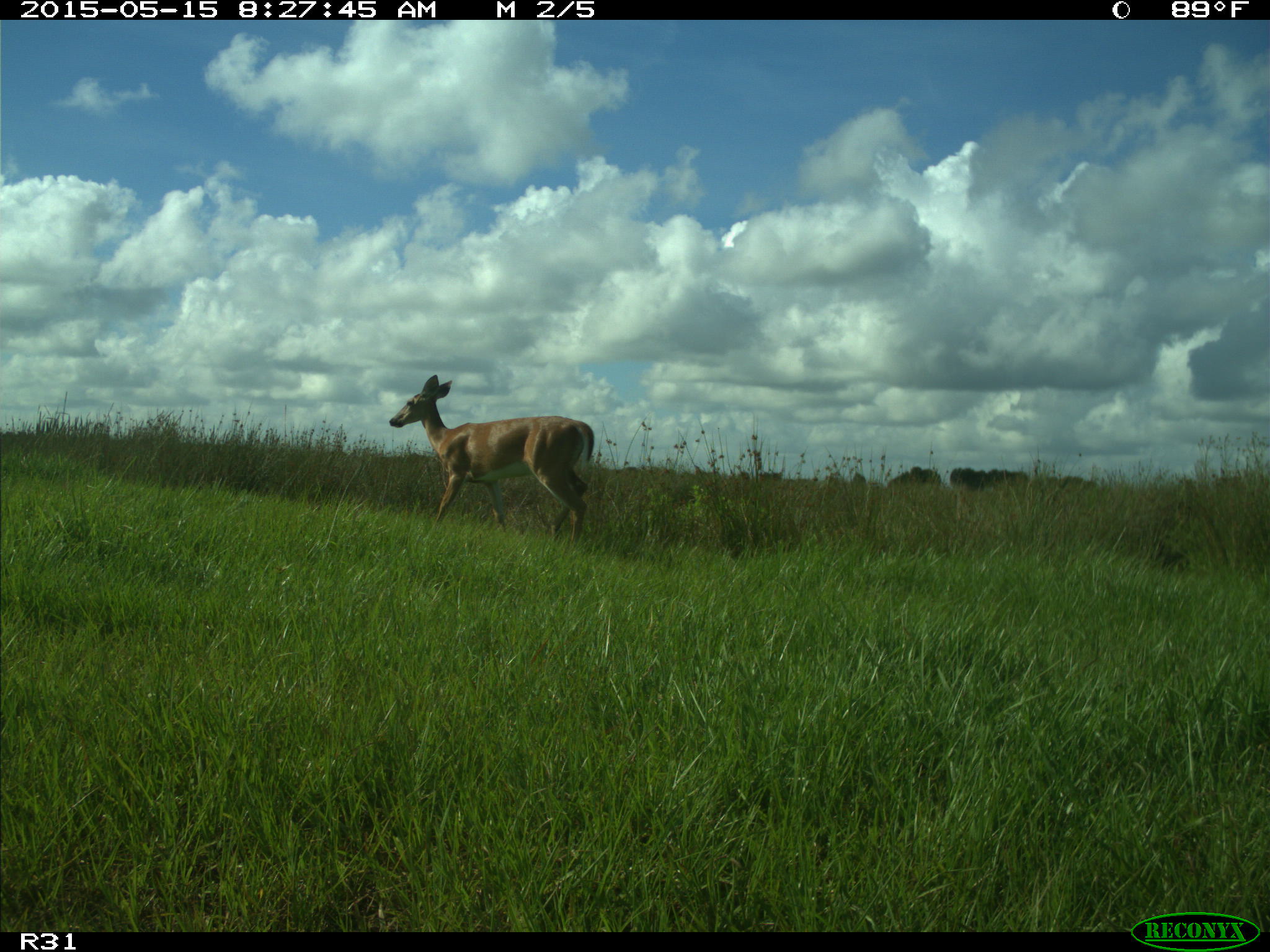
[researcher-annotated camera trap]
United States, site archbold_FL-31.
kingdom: Animalia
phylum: Chordata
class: Mammalia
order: Artiodactyla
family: Cervidae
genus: Odocoileus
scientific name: Odocoileus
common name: deer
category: unidentified deer